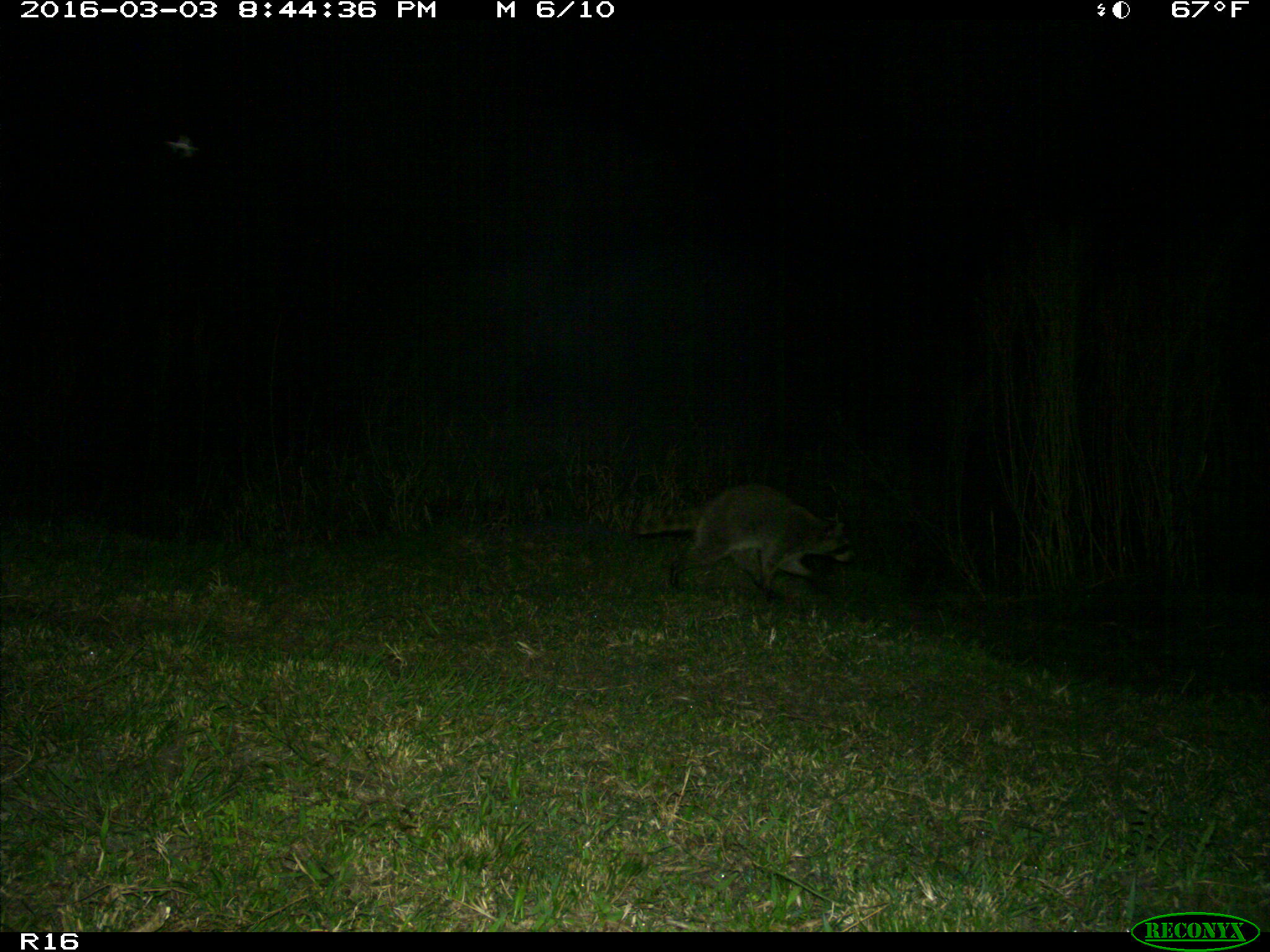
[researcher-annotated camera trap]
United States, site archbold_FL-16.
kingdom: Animalia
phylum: Chordata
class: Mammalia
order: Carnivora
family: Procyonidae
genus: Procyon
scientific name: Procyon lotor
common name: common raccoon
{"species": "Procyon lotor (common raccoon)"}